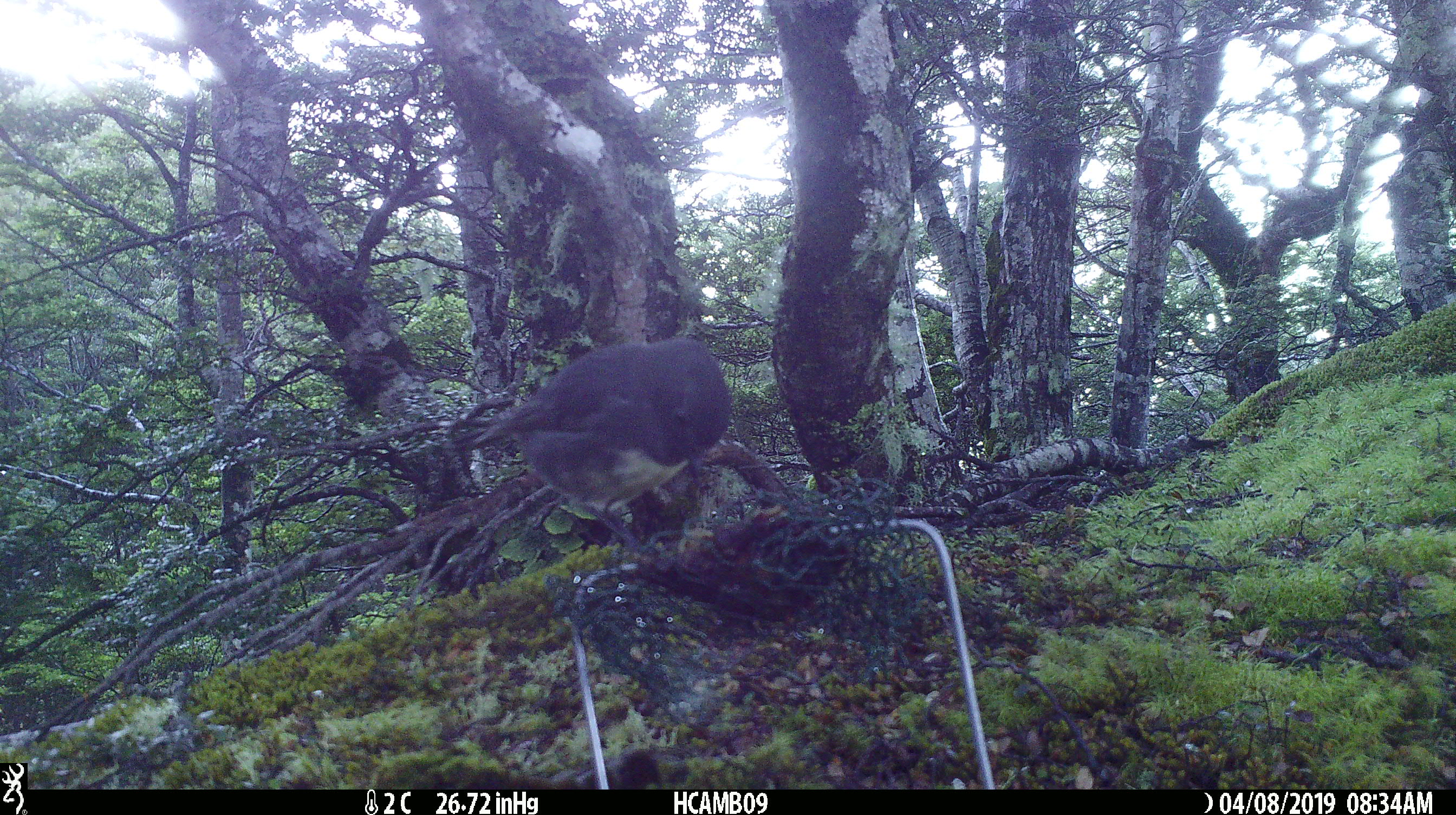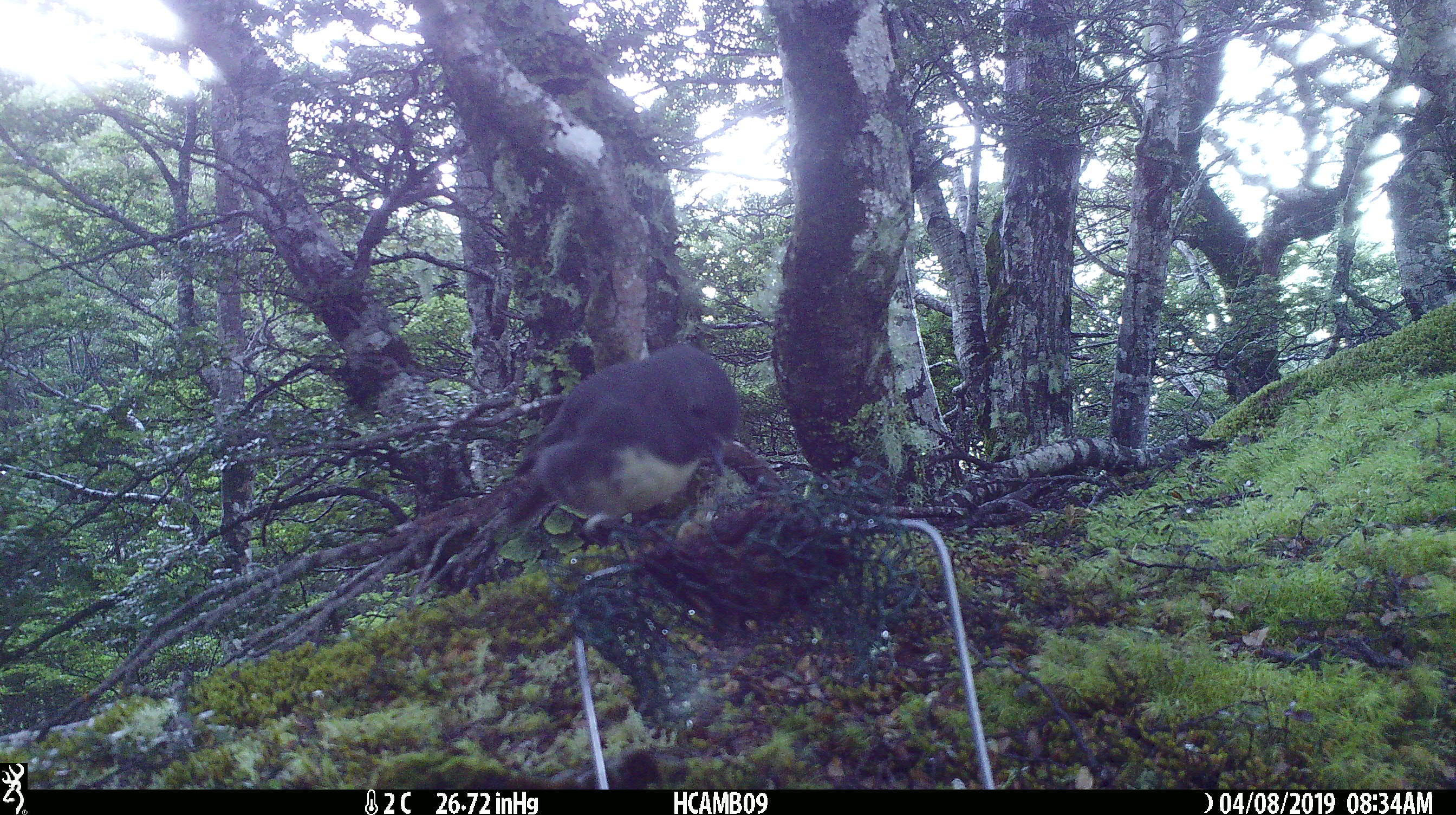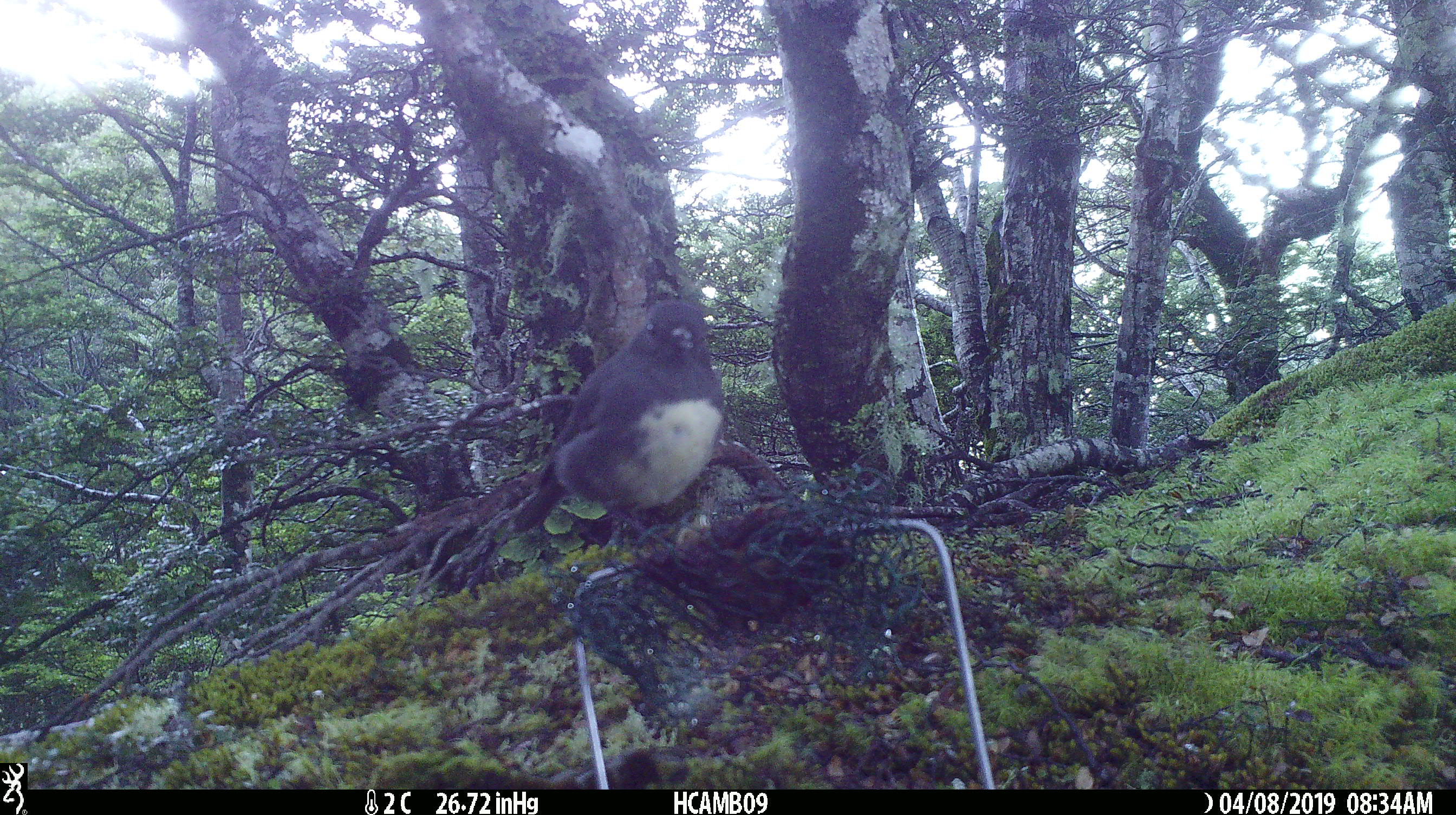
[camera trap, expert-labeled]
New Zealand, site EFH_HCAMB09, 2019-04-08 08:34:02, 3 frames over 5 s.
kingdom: Animalia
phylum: Chordata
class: Aves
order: Passeriformes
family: Petroicidae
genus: Petroica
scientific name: Petroica australis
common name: new zealand robin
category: robin